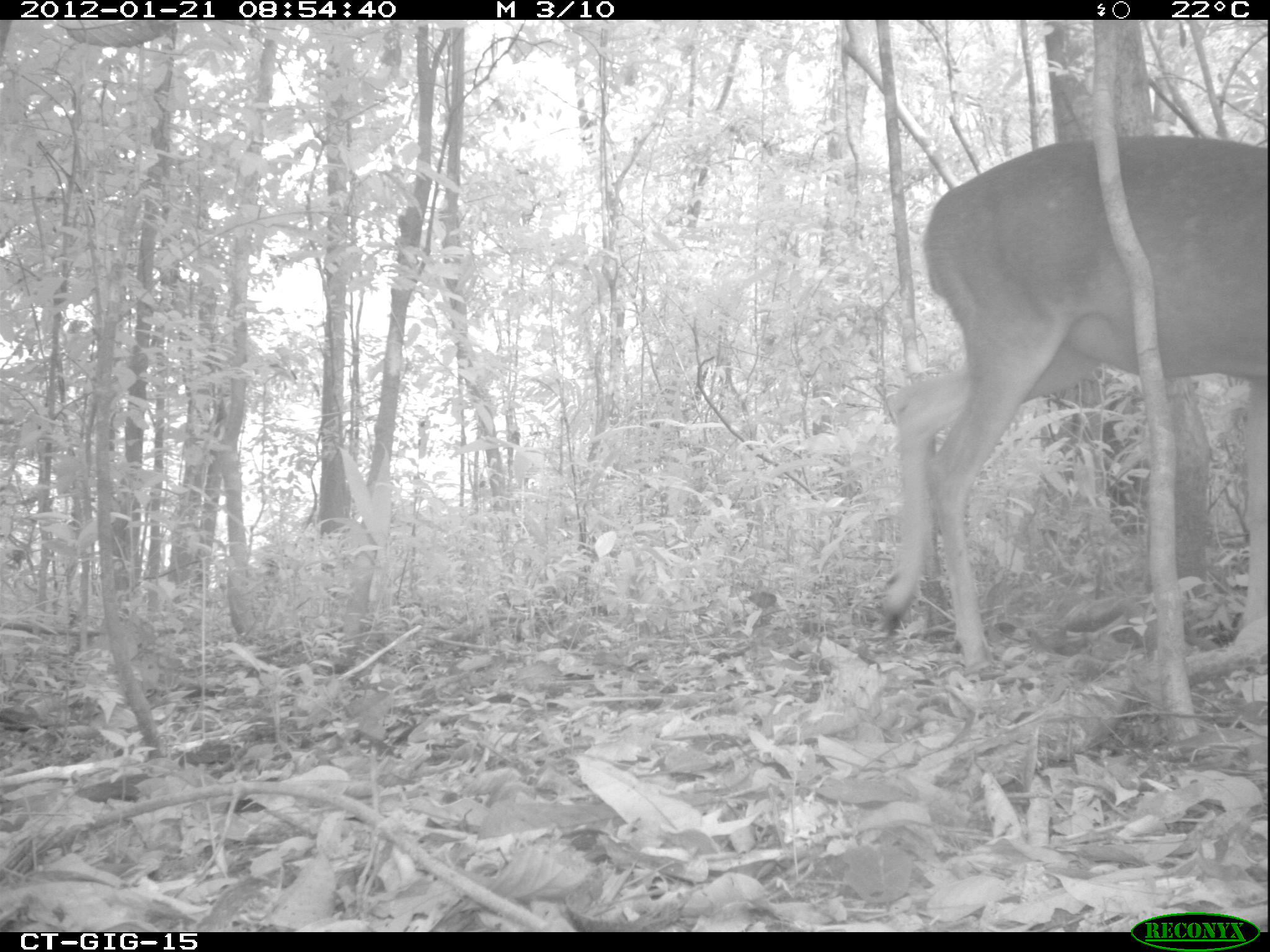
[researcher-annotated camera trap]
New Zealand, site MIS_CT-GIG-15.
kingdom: Animalia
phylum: Chordata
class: Mammalia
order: Artiodactyla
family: Cervidae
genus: Odocoileus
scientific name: Odocoileus virginianus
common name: white-tailed deer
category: white tailed deer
White tailed deer (white-tailed deer) (Odocoileus virginianus).